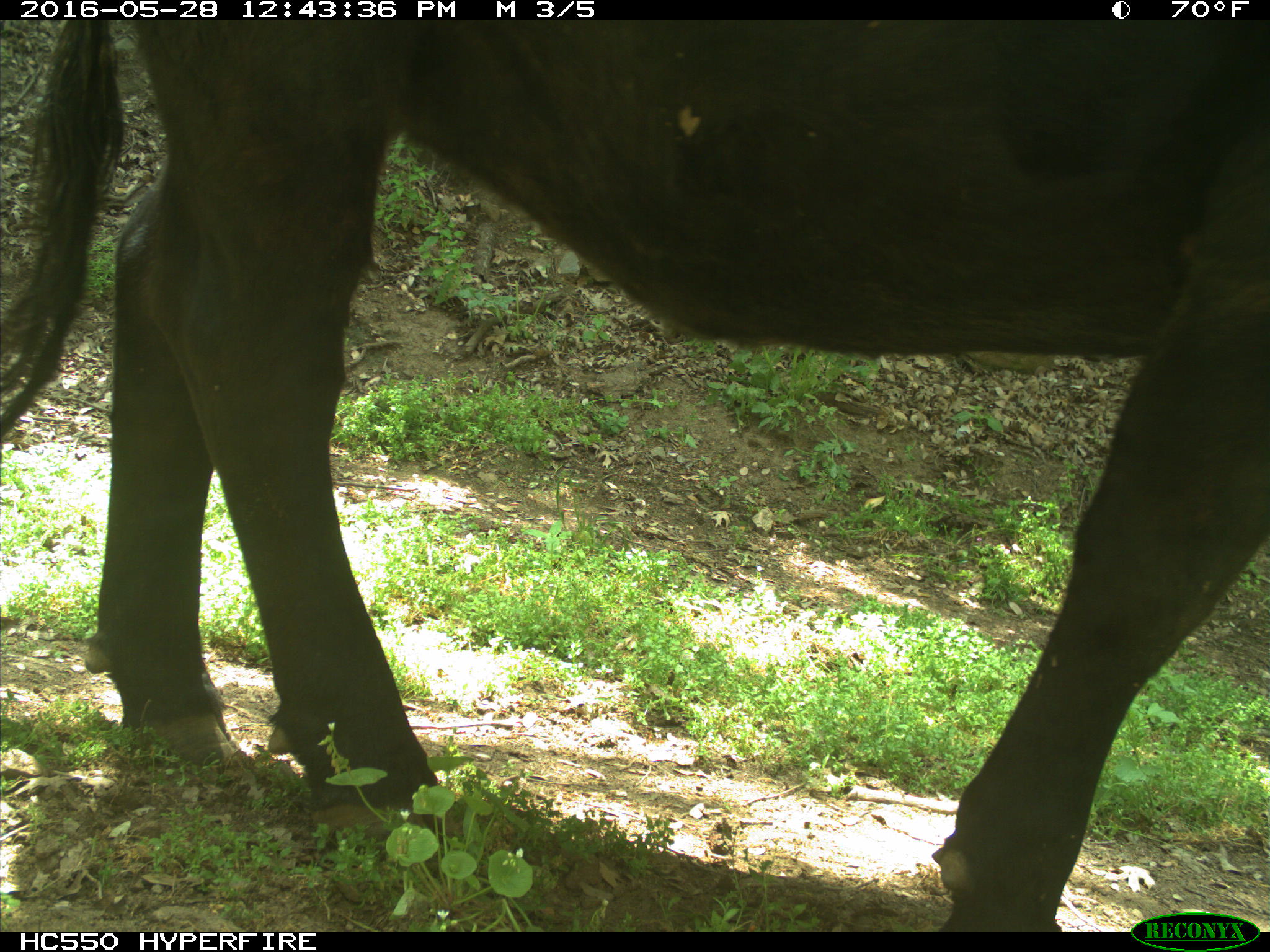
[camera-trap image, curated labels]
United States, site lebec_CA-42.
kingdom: Animalia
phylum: Chordata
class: Mammalia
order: Artiodactyla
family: Bovidae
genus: Bos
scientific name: Bos taurus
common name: domestic cow